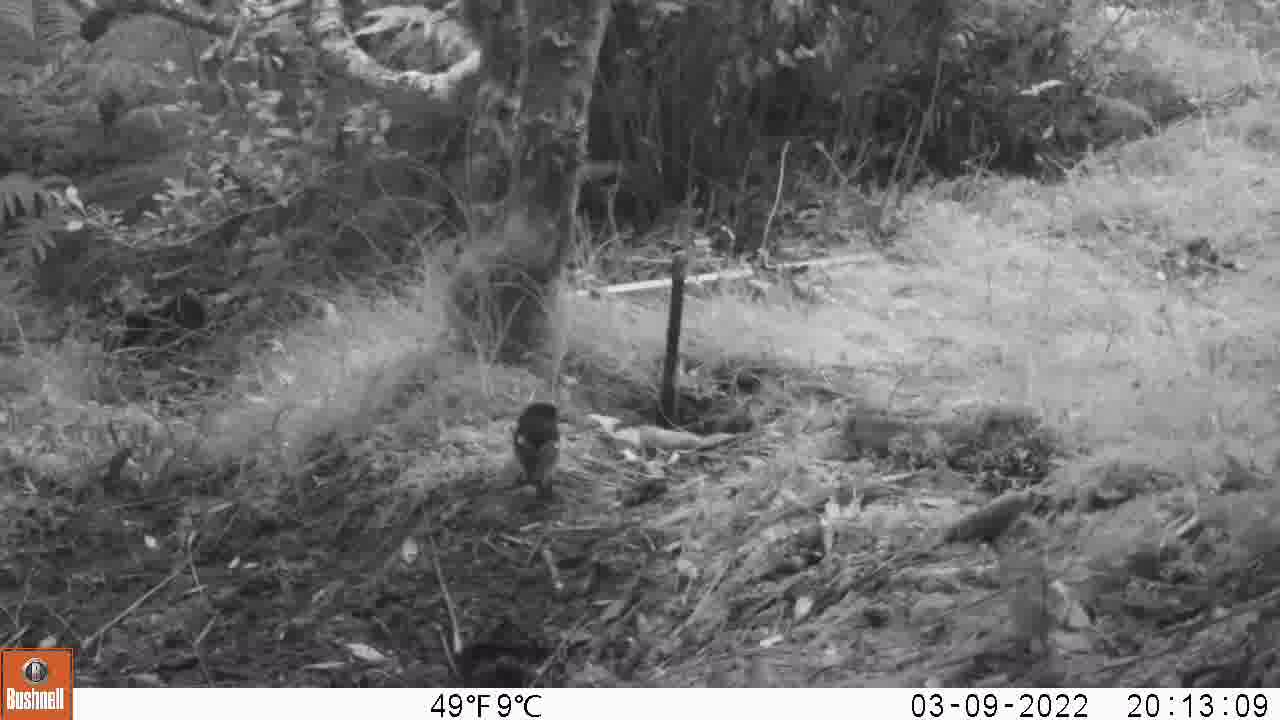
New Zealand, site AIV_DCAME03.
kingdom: Animalia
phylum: Chordata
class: Aves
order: Passeriformes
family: Petroicidae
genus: Petroica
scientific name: Petroica macrocephala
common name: tomtit